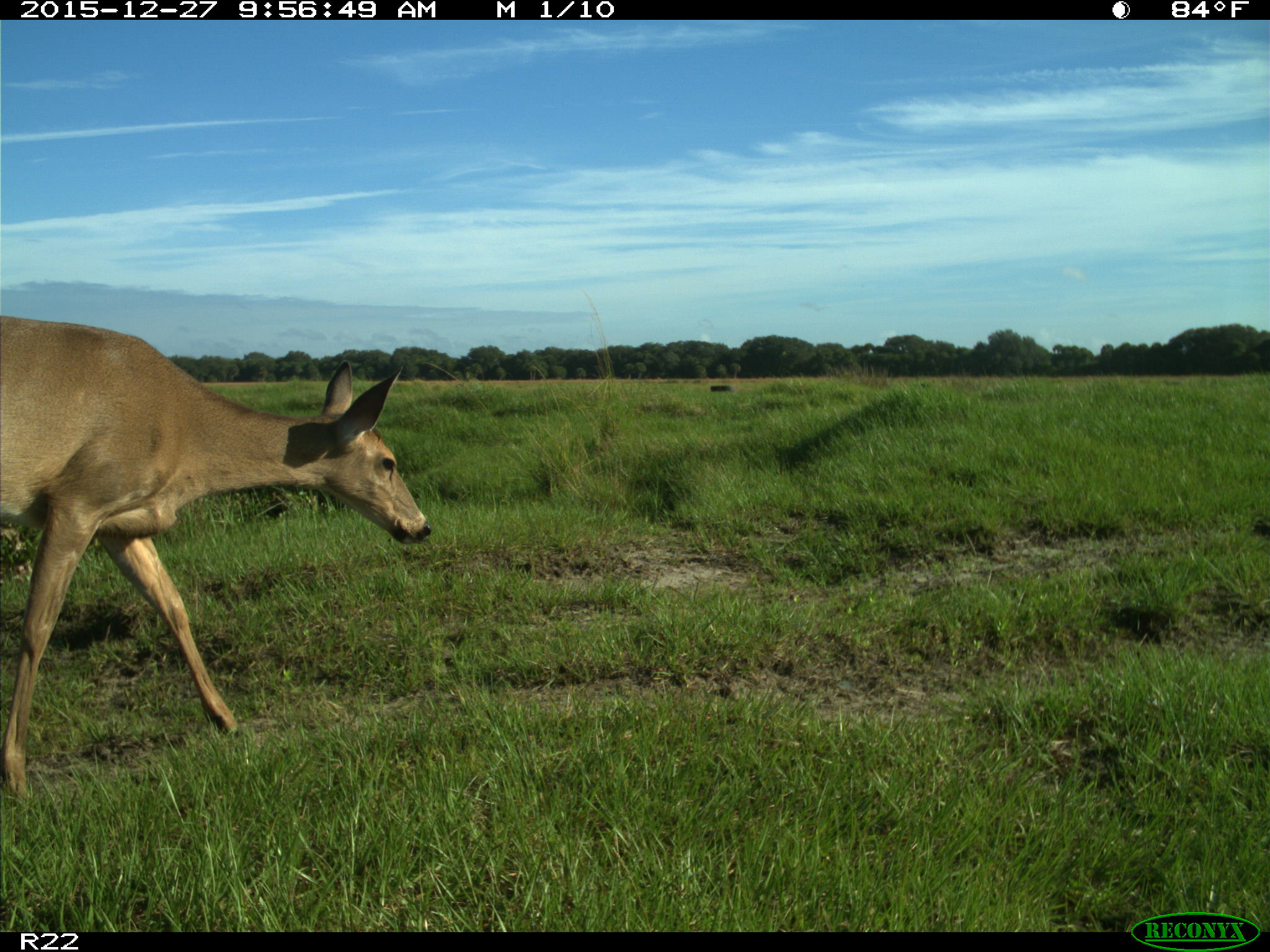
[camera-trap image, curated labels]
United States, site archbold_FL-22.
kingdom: Animalia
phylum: Chordata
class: Mammalia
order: Artiodactyla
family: Cervidae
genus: Odocoileus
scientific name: Odocoileus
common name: deer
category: unidentified deer